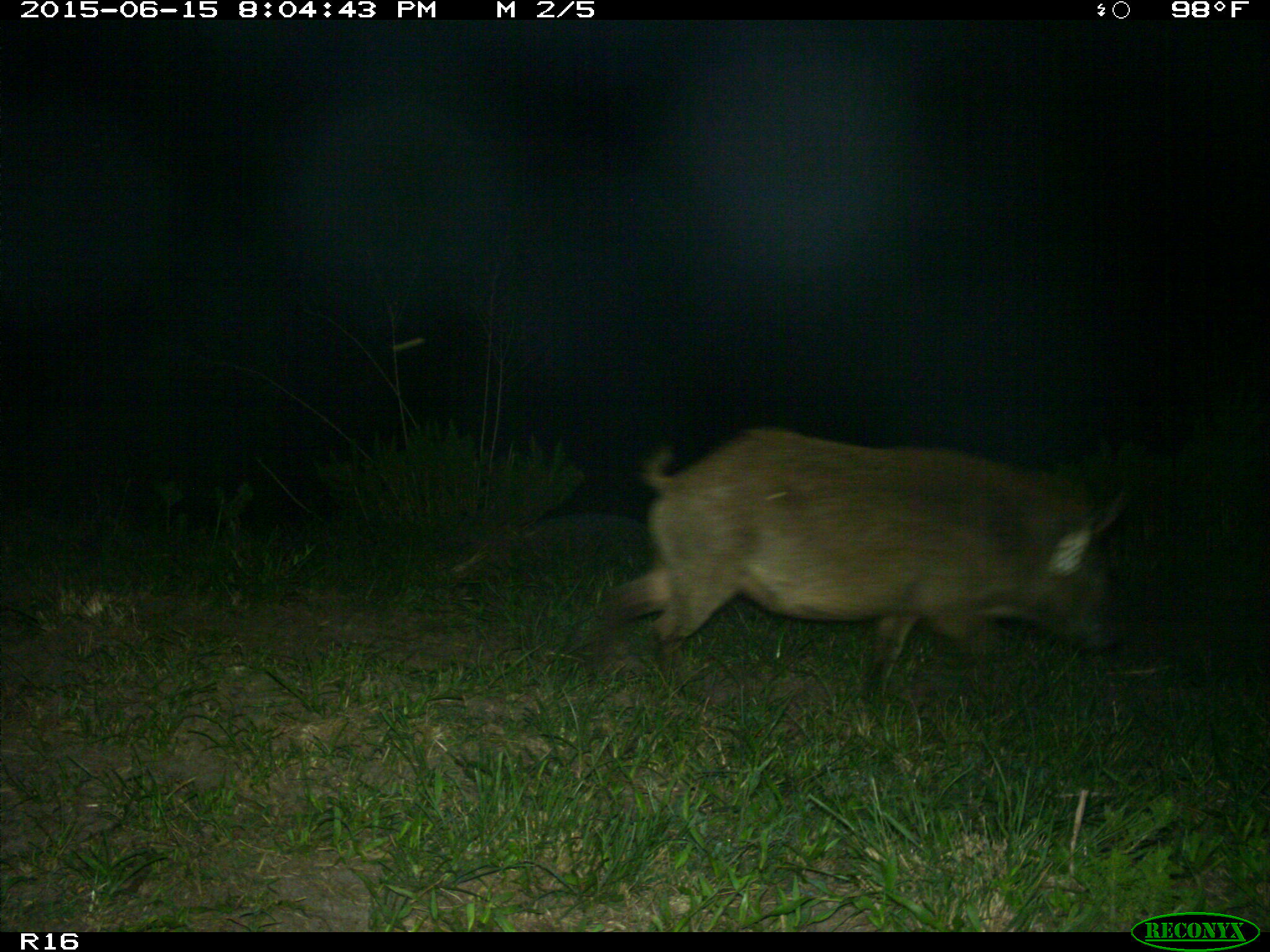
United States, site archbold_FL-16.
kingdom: Animalia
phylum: Chordata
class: Mammalia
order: Artiodactyla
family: Suidae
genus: Sus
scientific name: Sus scrofa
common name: wild boar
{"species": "Sus scrofa (wild boar)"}